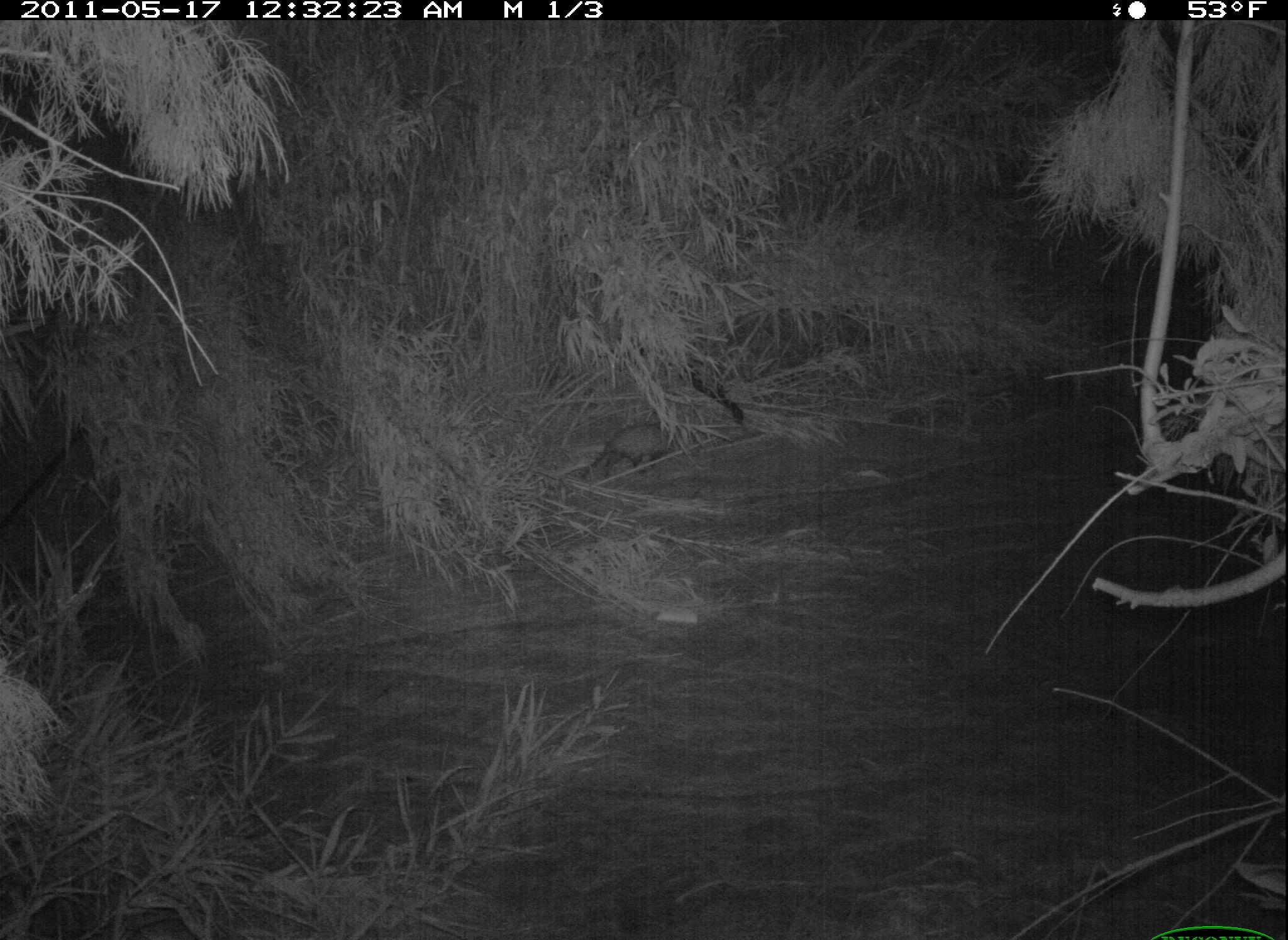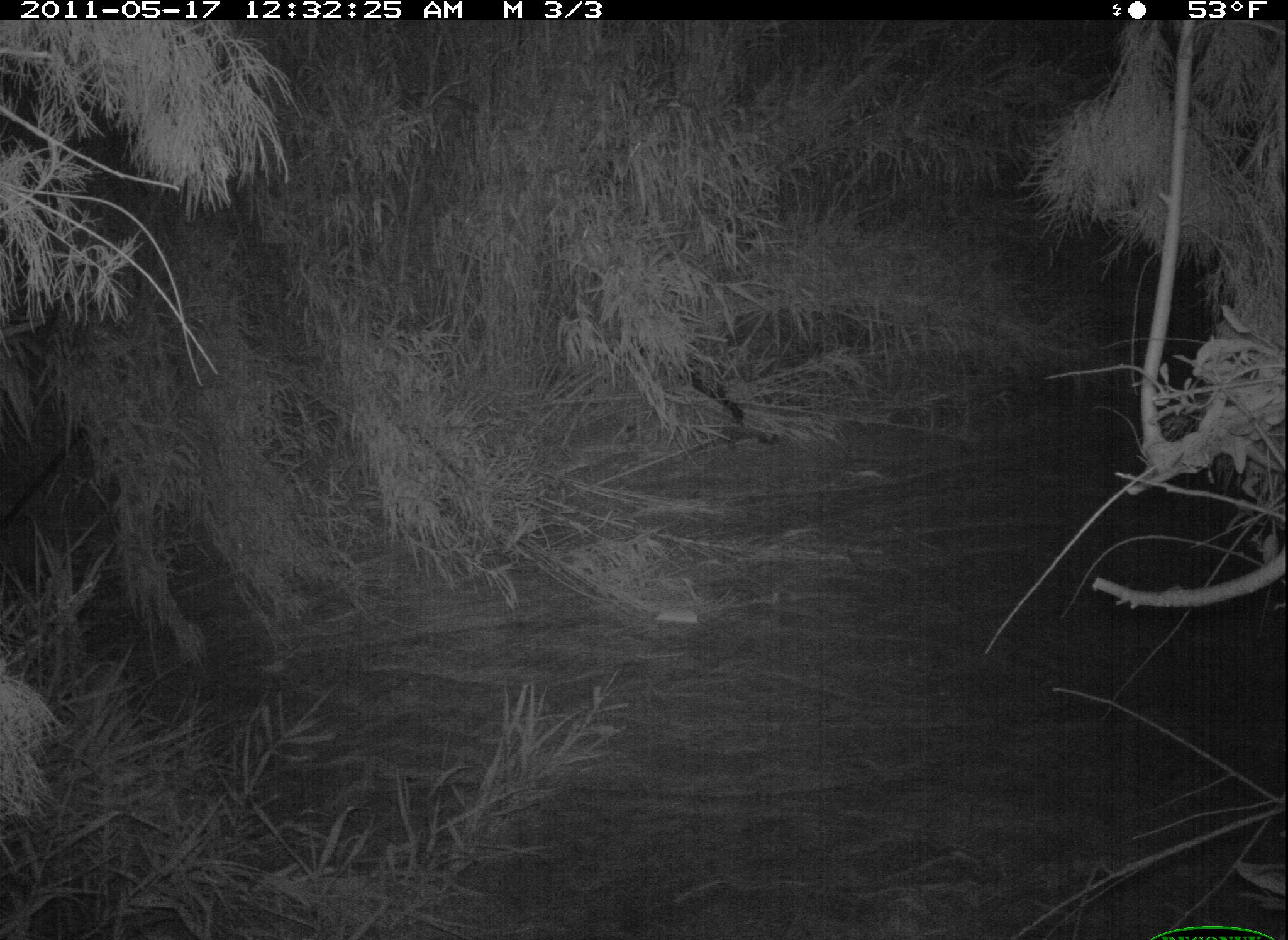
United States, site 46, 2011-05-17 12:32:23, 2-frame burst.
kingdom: Animalia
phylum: Chordata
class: Mammalia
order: Didelphimorphia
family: Didelphidae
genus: Didelphis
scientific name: Didelphis virginiana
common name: virginia opossum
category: opossum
Opossum (virginia opossum) (Didelphis virginiana).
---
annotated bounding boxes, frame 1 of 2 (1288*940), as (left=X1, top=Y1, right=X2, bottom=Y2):
opossum: (left=580, top=418, right=699, bottom=484)